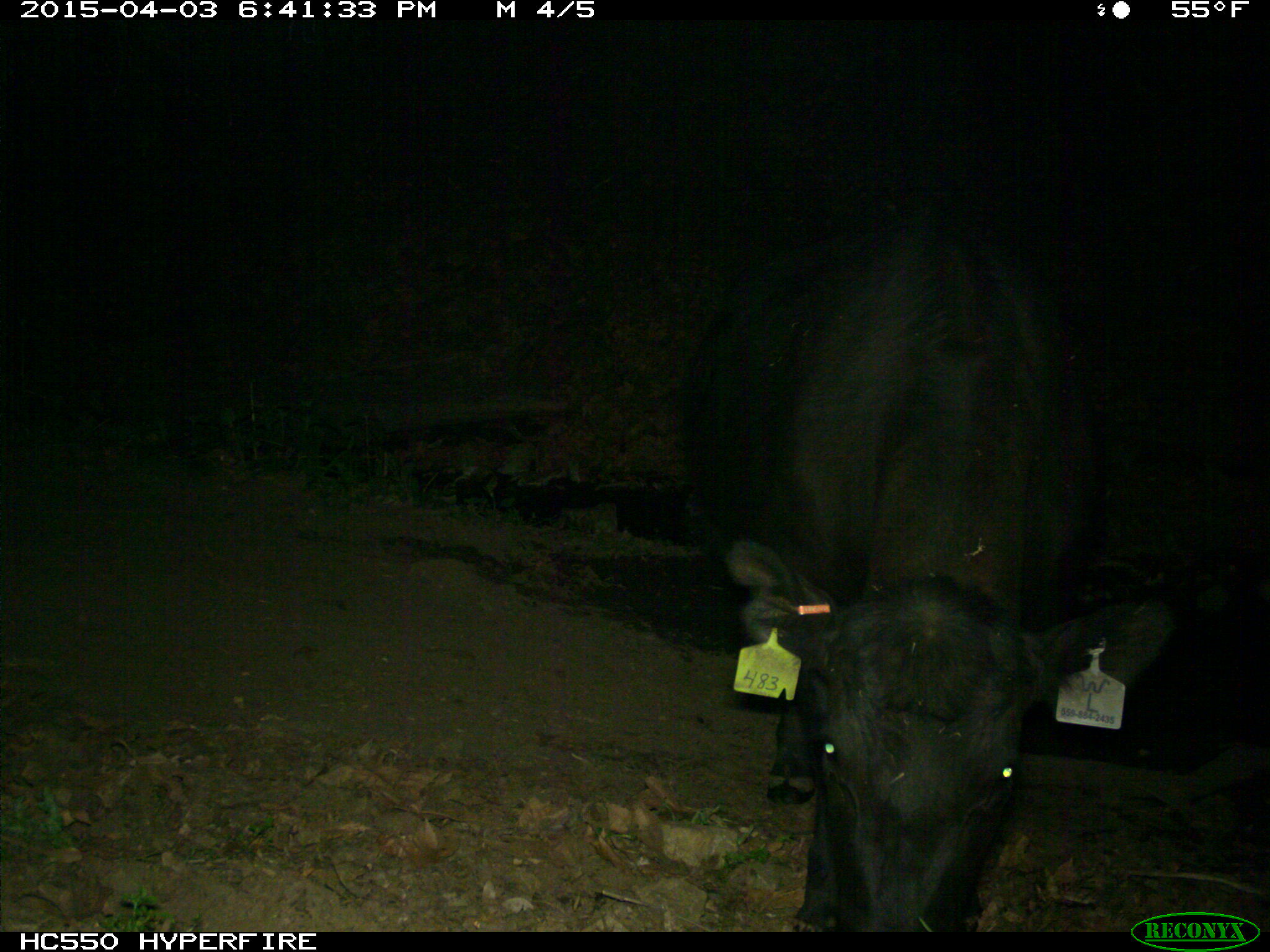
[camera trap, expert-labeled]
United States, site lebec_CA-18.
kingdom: Animalia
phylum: Chordata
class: Mammalia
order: Artiodactyla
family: Bovidae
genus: Bos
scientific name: Bos taurus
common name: domestic cow